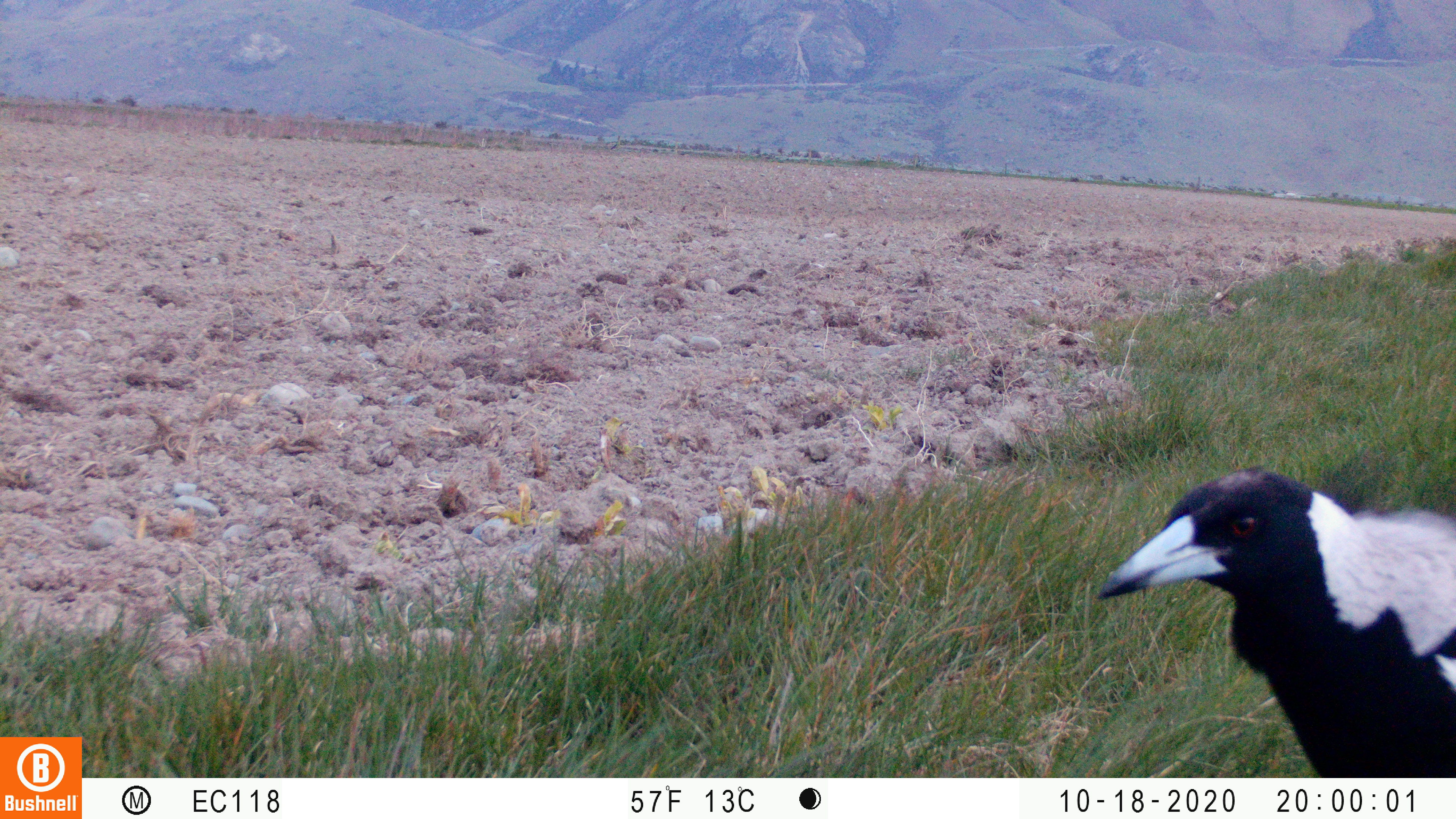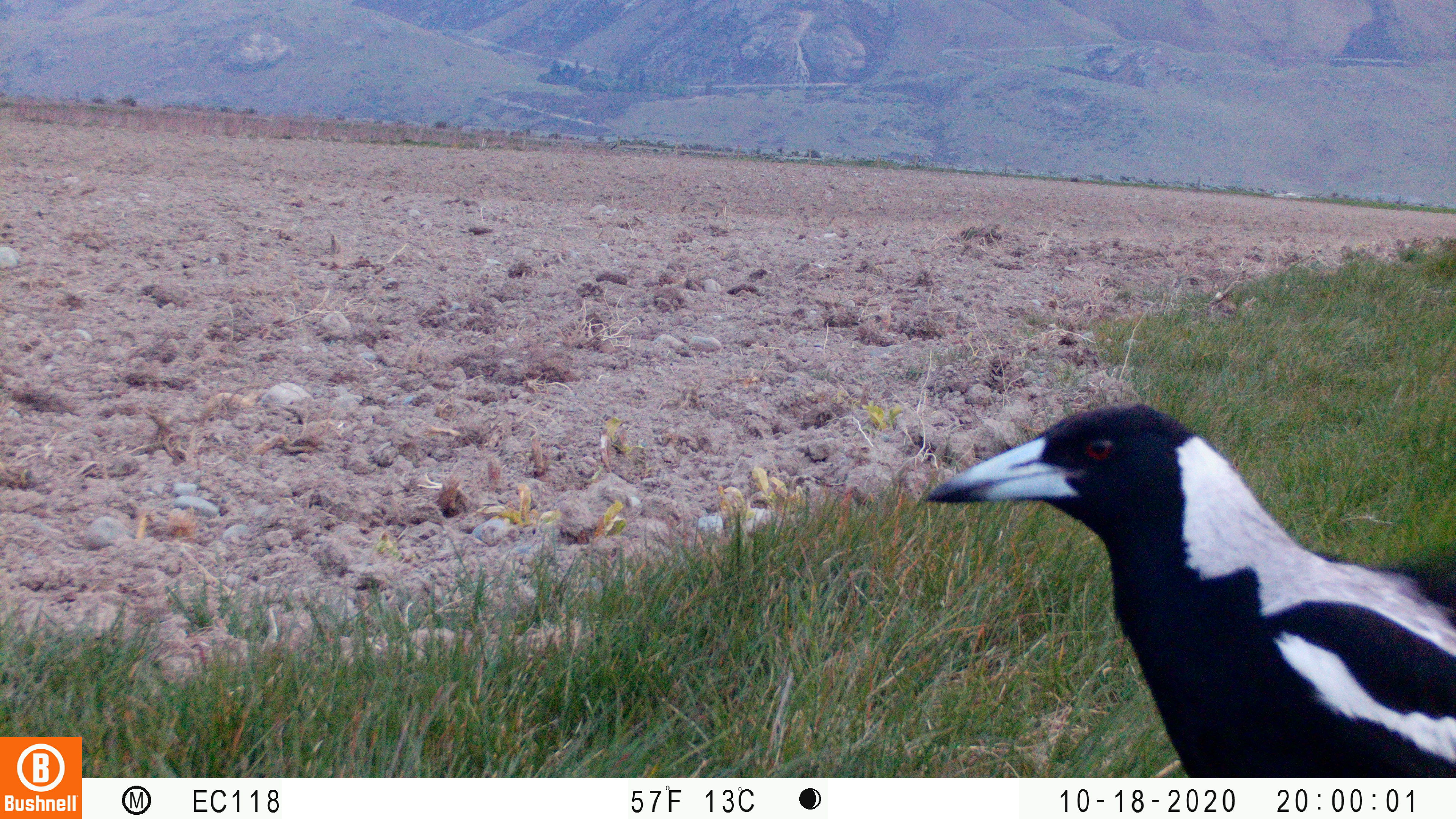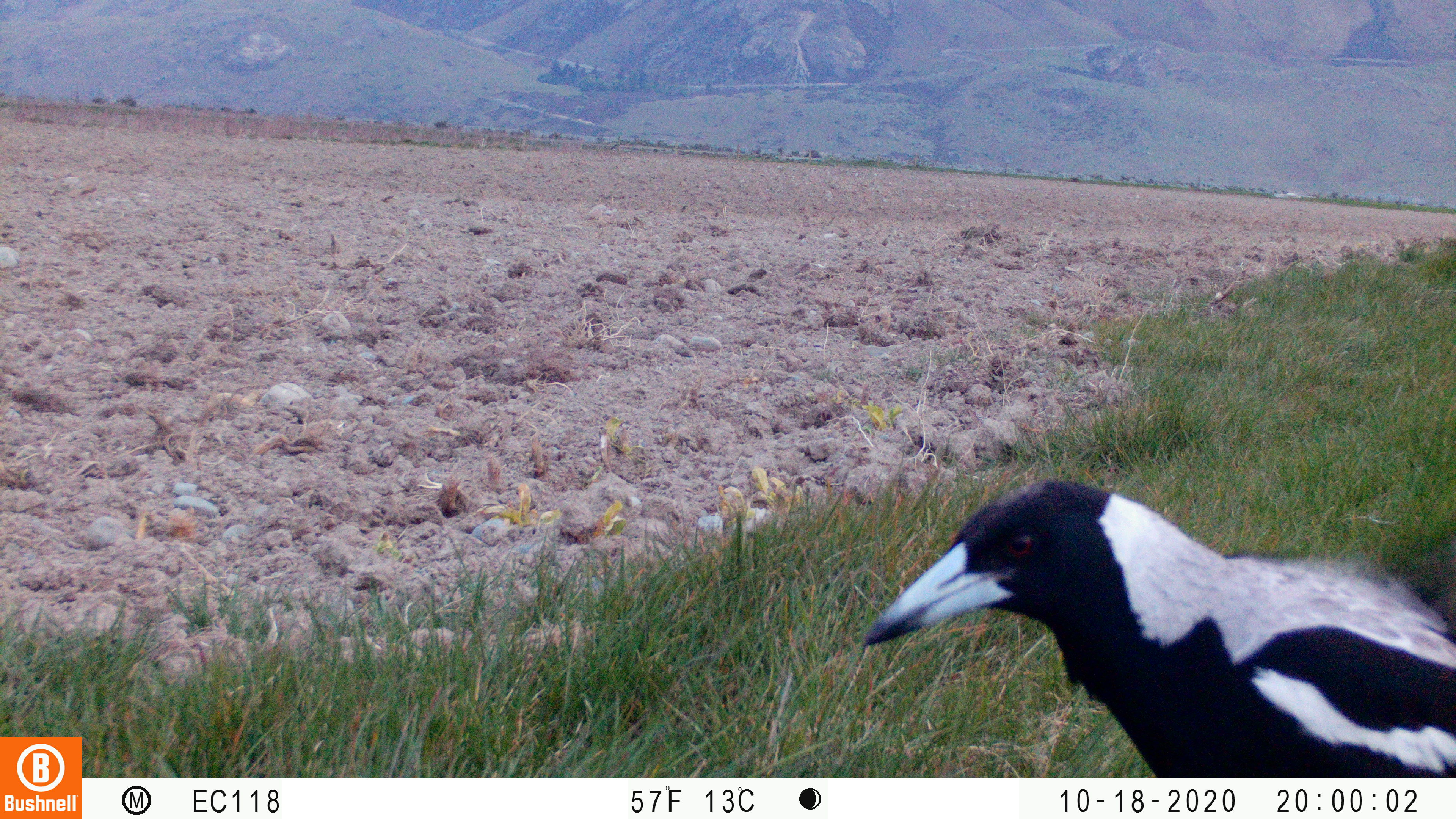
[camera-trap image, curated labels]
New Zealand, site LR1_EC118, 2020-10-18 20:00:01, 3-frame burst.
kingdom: Animalia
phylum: Chordata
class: Aves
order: Passeriformes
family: Artamidae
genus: Gymnorhina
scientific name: Gymnorhina tibicen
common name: australian magpie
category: magpie